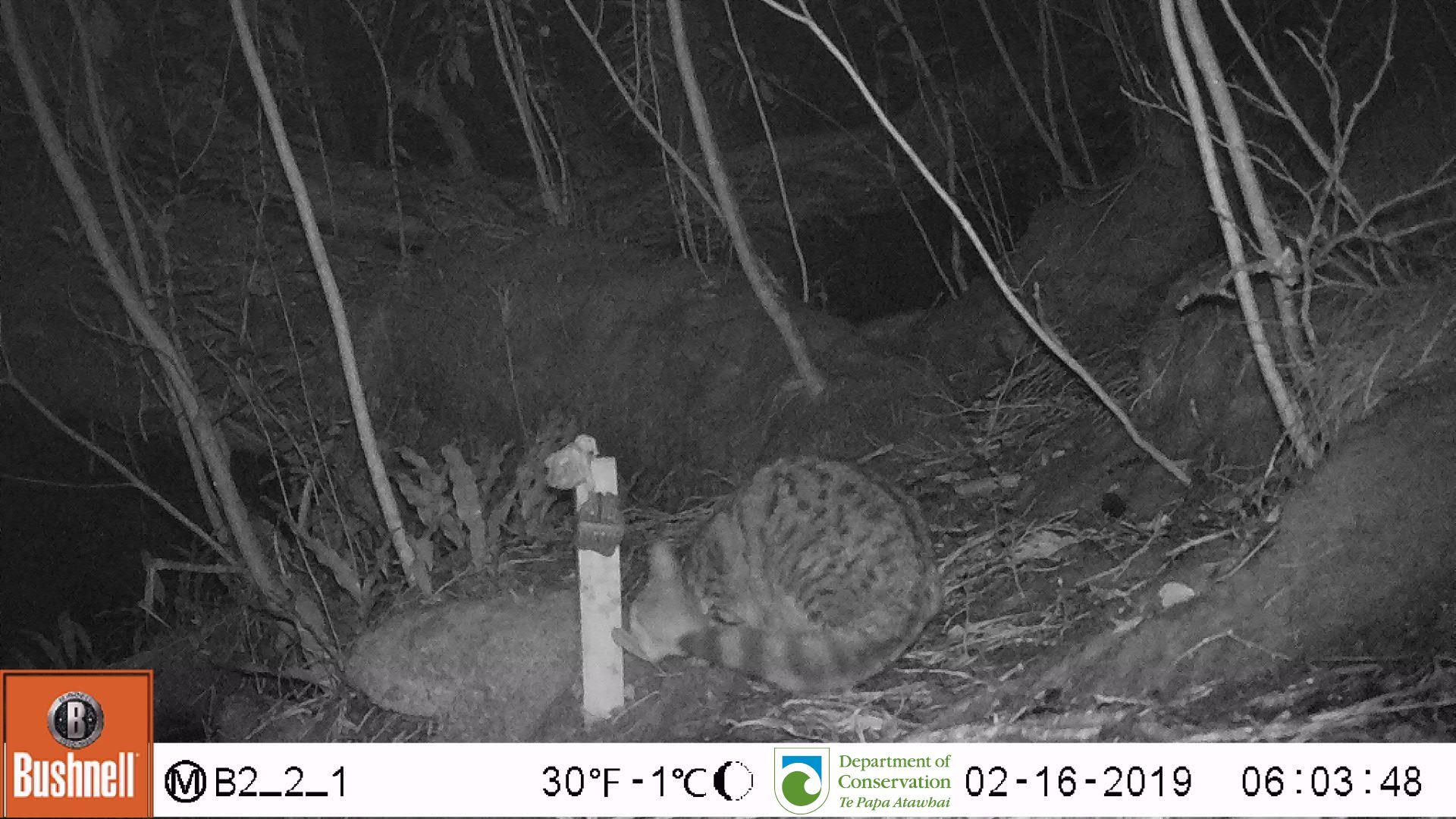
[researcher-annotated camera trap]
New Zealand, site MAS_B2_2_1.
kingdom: Animalia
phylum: Chordata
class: Mammalia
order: Carnivora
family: Felidae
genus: Felis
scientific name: Felis catus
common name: domestic cat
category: cat